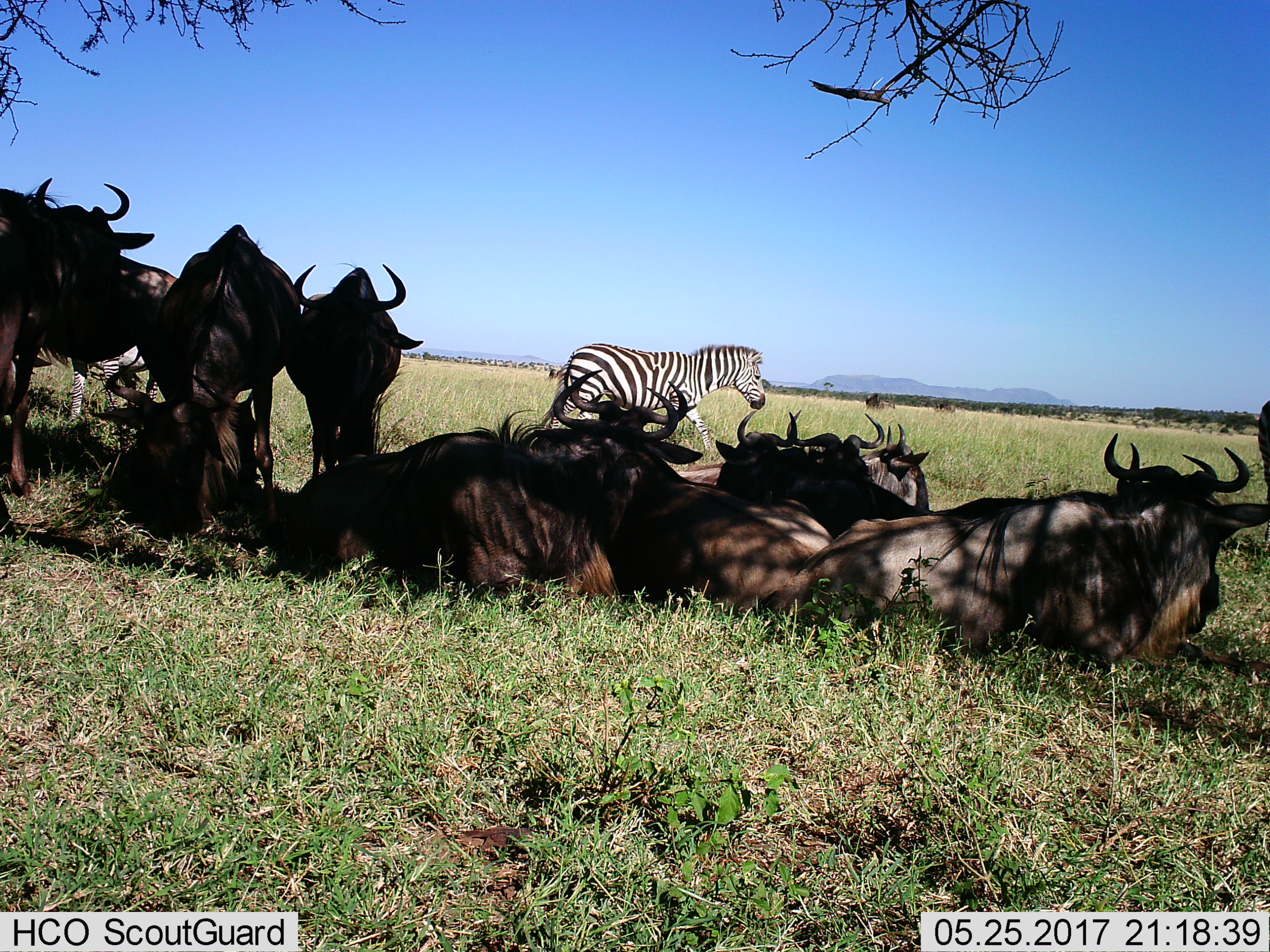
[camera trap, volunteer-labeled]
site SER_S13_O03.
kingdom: Animalia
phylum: Chordata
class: Mammalia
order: Artiodactyla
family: Bovidae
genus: Connochaetes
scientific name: Connochaetes taurinus taurinus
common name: blue wildebeest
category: wildebeestblue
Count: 11-50.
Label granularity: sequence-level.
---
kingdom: Animalia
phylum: Chordata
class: Mammalia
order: Perissodactyla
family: Equidae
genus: Equus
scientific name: Equus quagga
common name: plains zebra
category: zebraplains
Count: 2.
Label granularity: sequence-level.